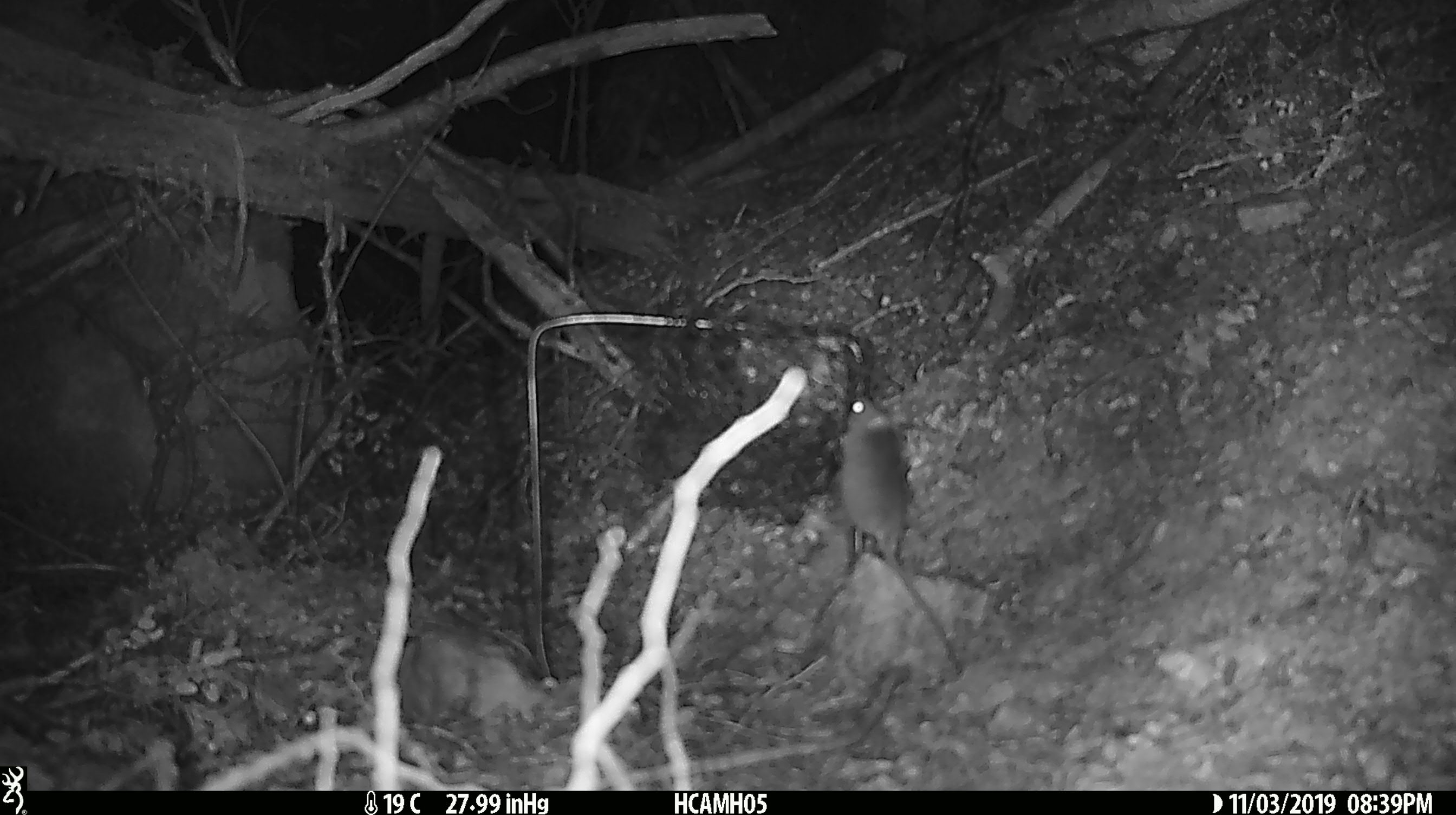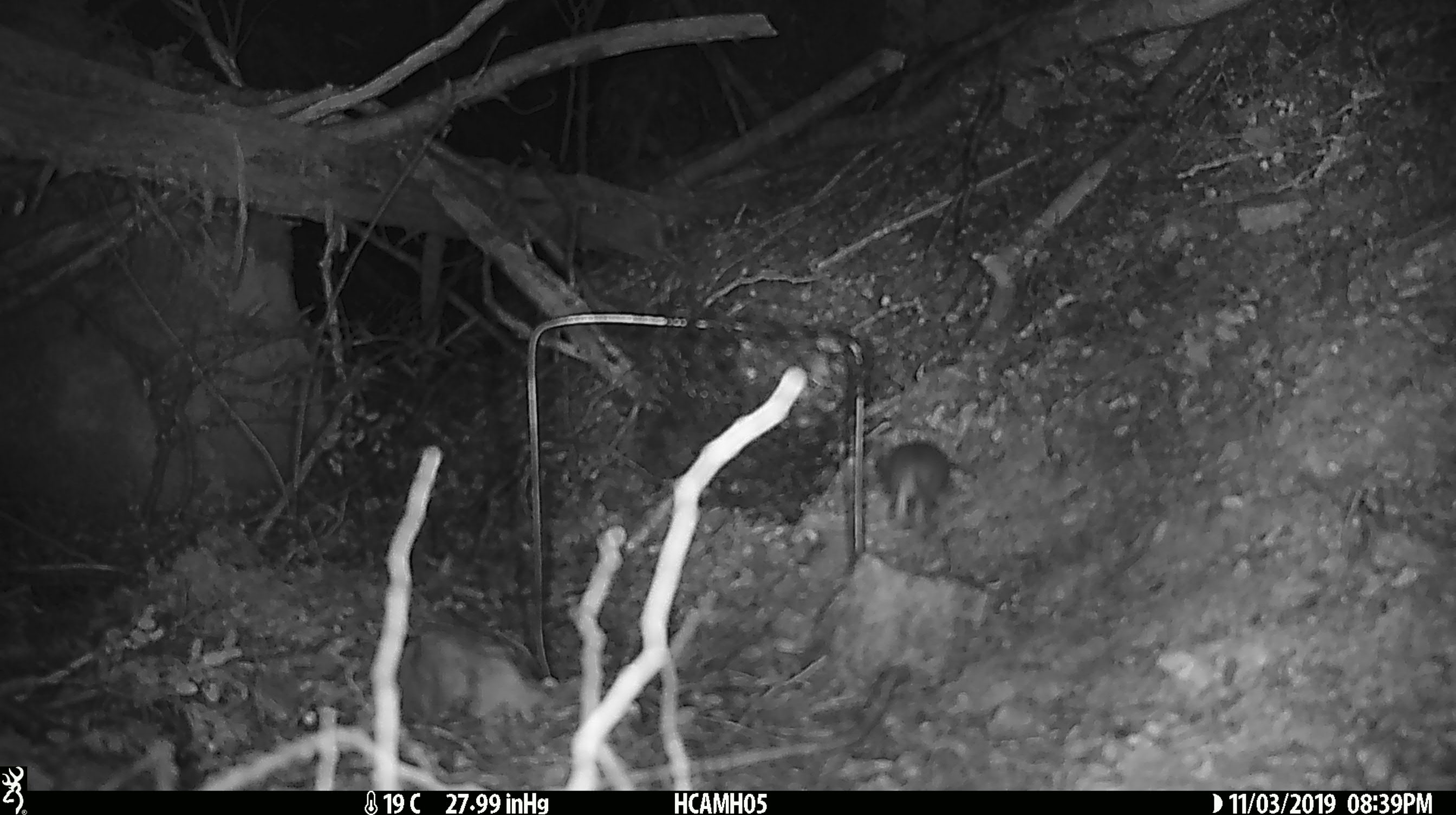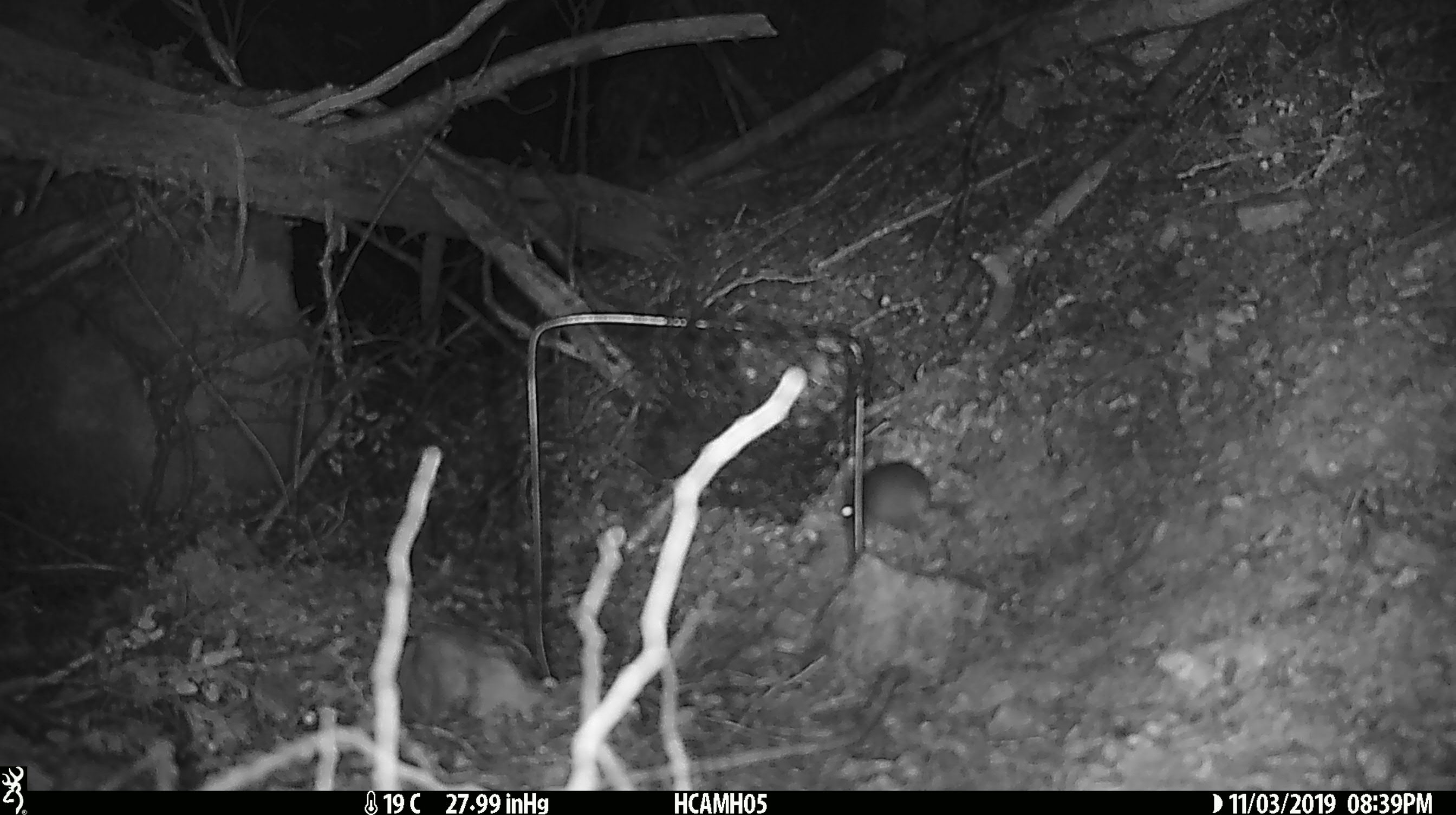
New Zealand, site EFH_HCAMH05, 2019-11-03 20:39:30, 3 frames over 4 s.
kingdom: Animalia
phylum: Chordata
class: Mammalia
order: Rodentia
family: Muridae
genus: Mus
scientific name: Mus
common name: mouse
Mouse (Mus).